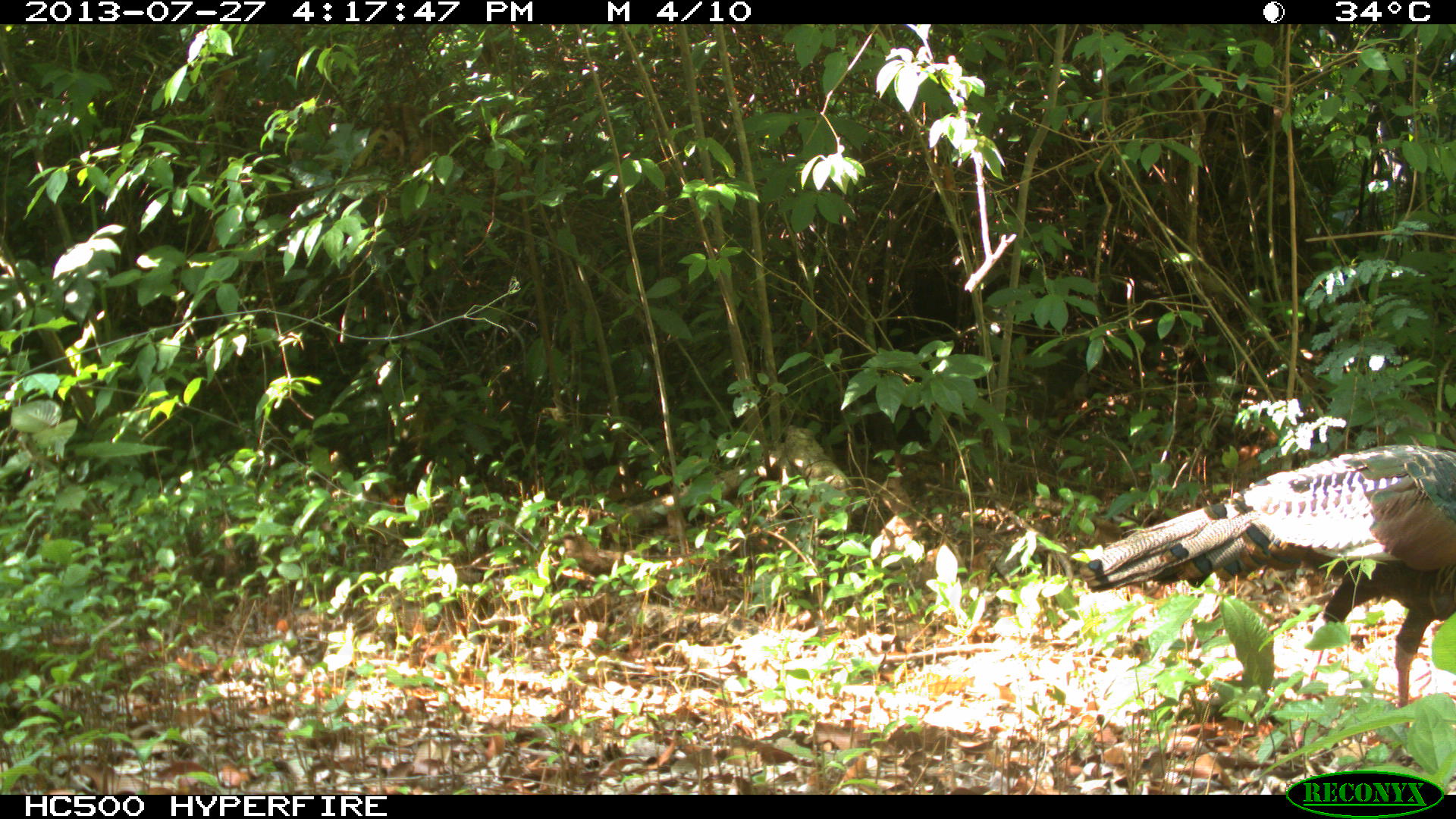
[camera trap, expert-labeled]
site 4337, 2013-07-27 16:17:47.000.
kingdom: Animalia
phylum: Chordata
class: Aves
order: Galliformes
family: Phasianidae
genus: Meleagris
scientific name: Meleagris ocellata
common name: ocellated turkey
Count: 2.